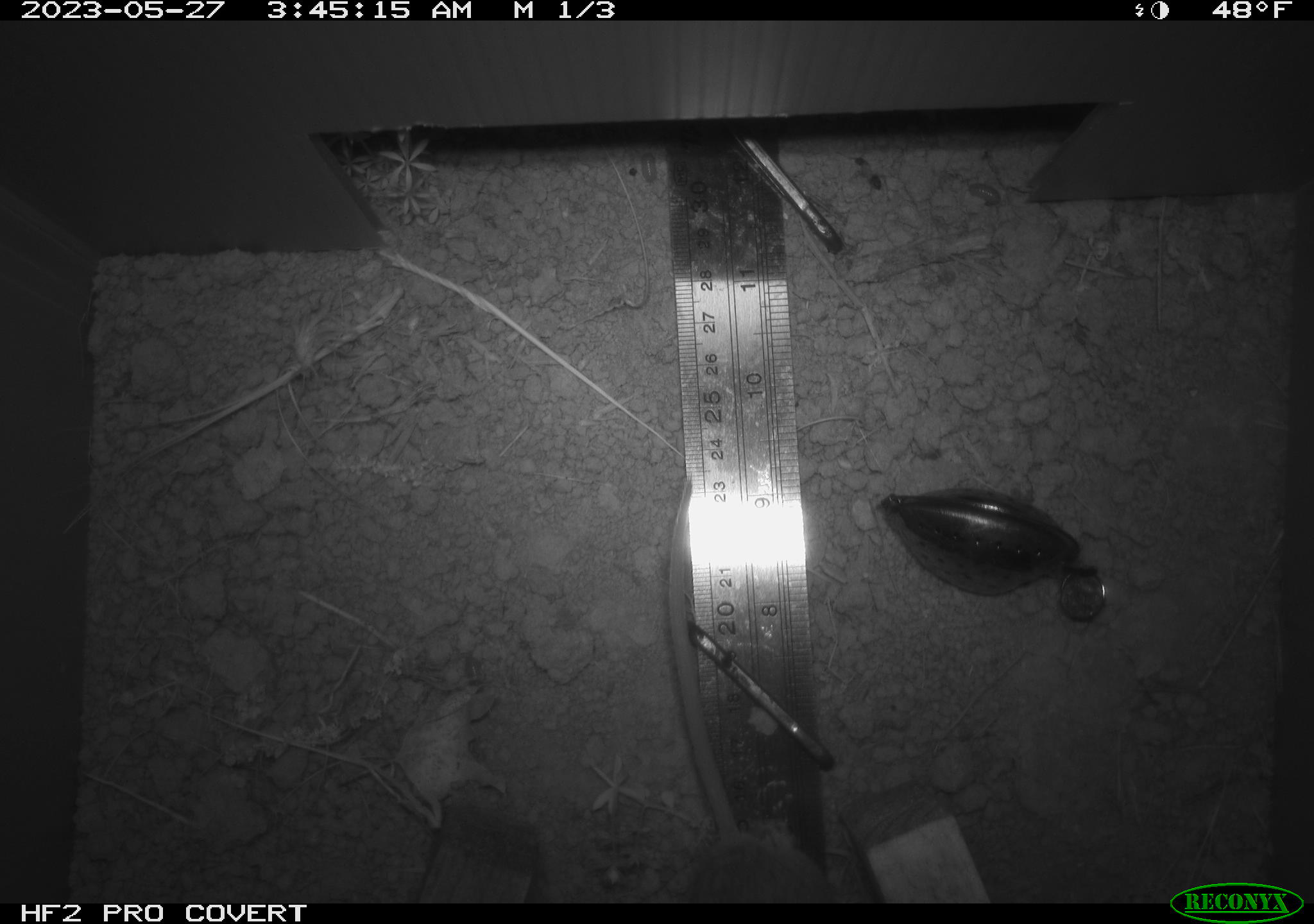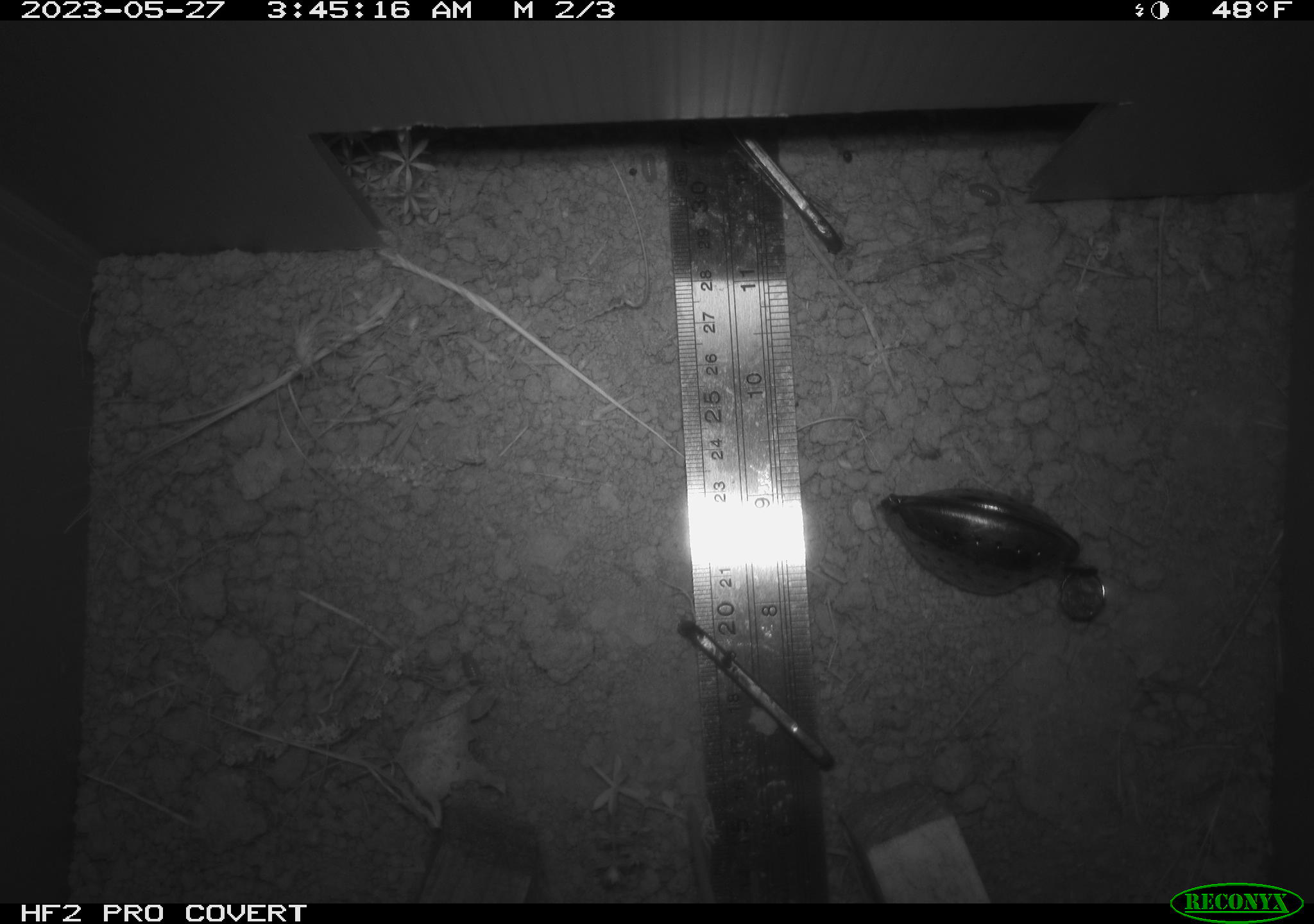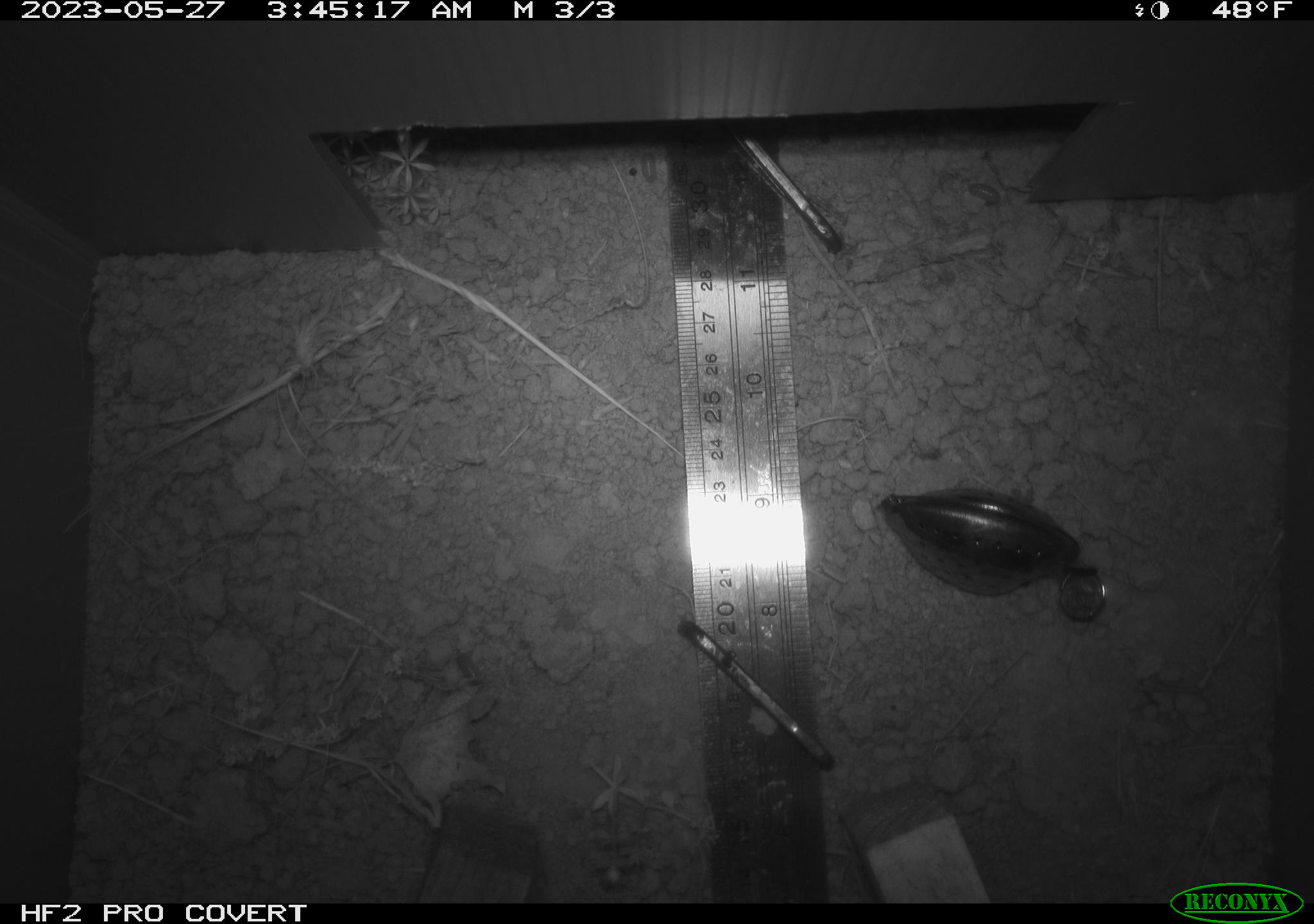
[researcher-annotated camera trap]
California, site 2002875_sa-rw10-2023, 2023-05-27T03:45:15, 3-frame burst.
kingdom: Animalia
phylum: Chordata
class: Mammalia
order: Rodentia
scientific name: Rodentia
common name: mouse species